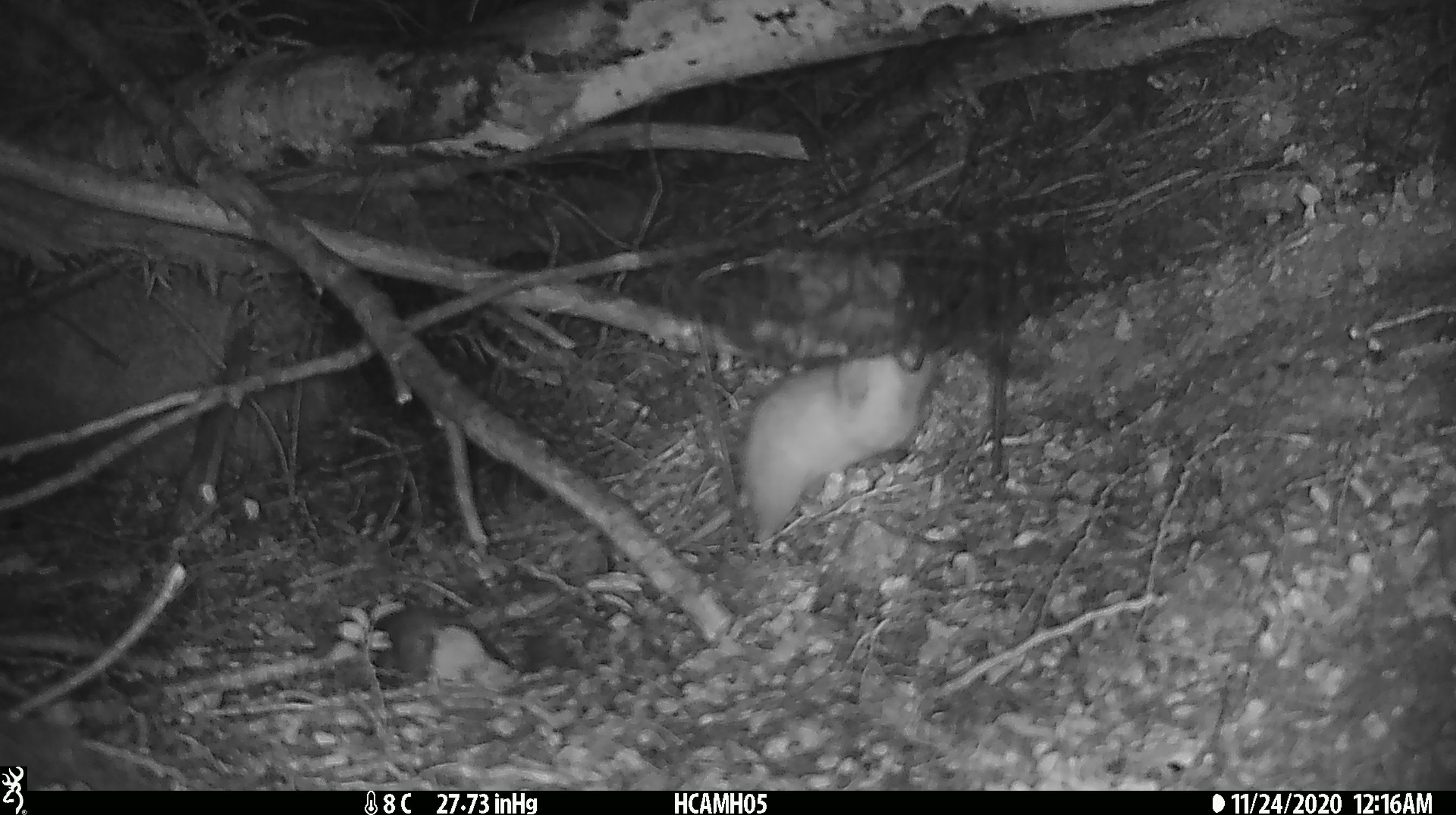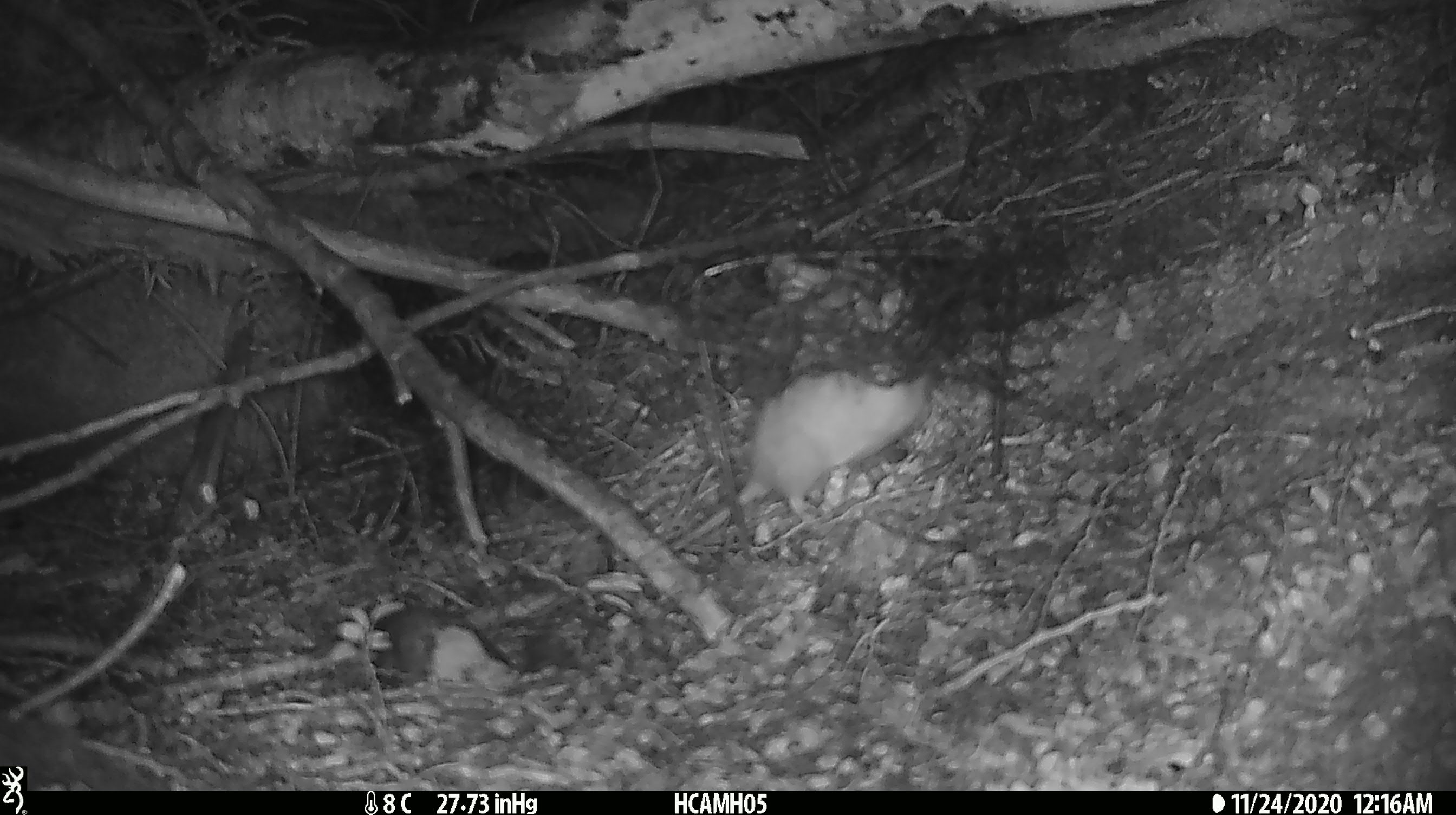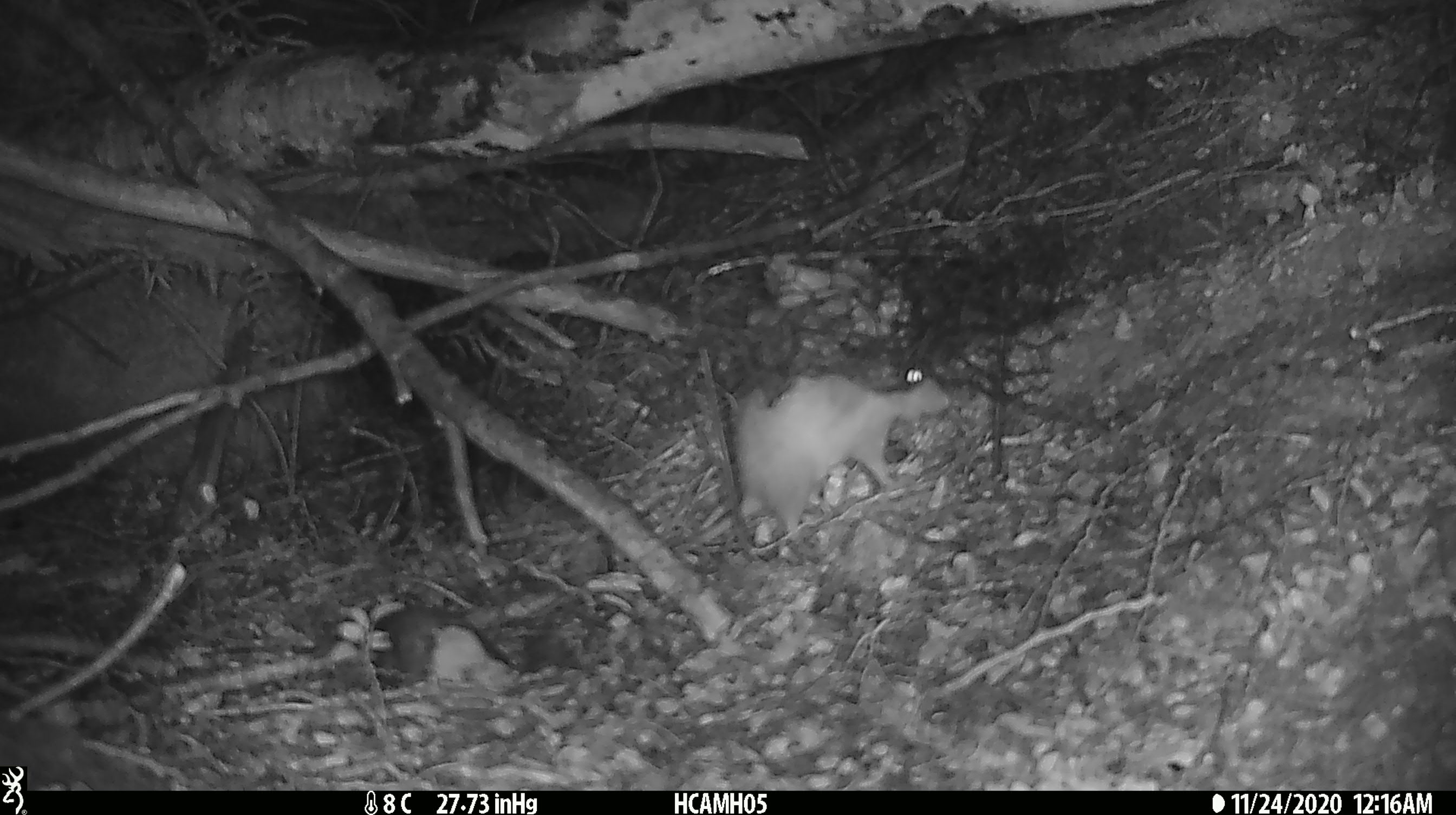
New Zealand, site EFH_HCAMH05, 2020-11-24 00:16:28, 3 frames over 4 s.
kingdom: Animalia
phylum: Chordata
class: Mammalia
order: Rodentia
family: Muridae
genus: Rattus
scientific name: Rattus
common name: rat